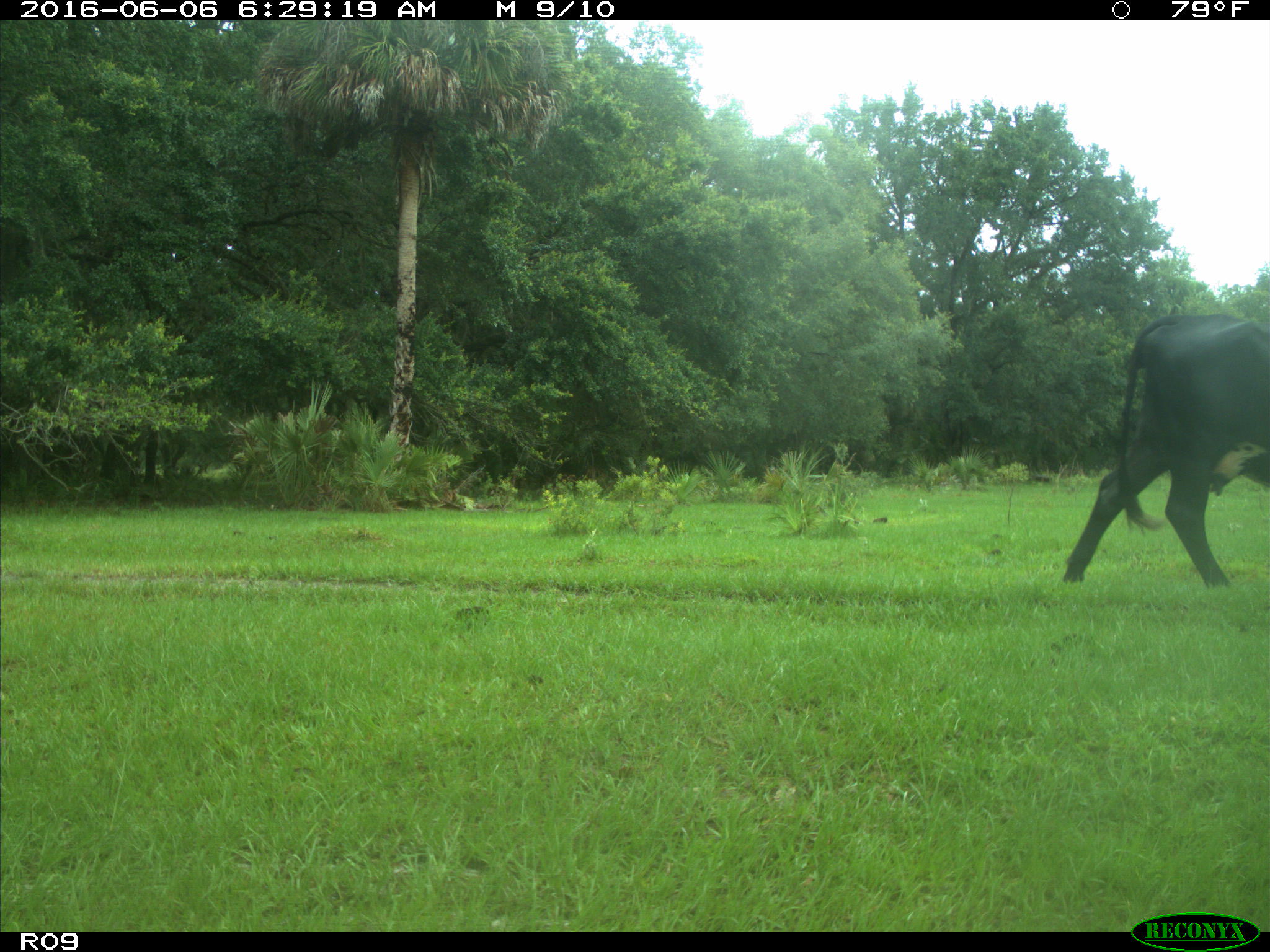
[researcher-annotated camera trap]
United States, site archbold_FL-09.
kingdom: Animalia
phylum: Chordata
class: Mammalia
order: Artiodactyla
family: Bovidae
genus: Bos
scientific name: Bos taurus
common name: domestic cow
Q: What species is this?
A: Bos taurus (domestic cow).